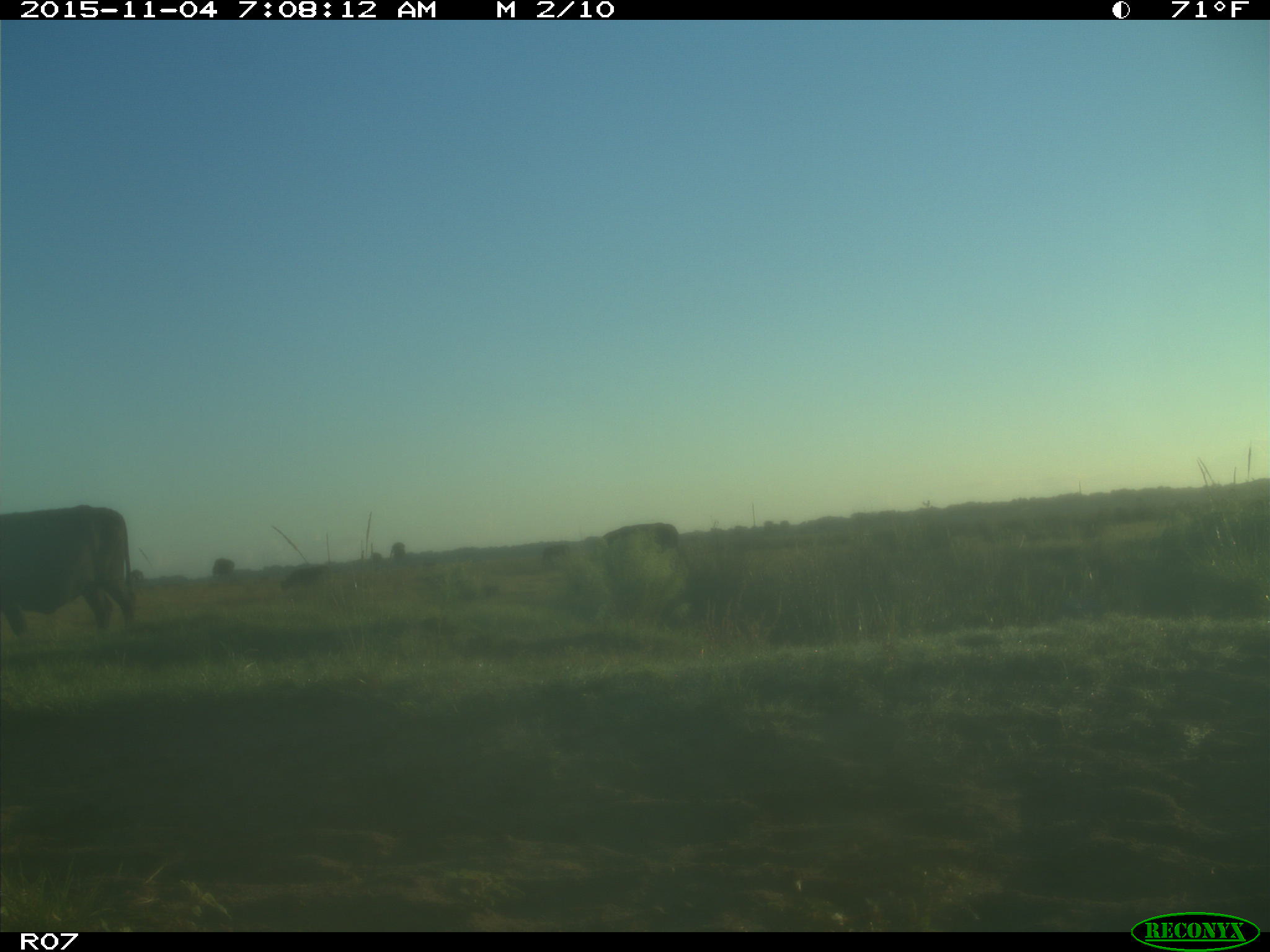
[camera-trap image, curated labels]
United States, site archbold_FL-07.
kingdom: Animalia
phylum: Chordata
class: Mammalia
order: Artiodactyla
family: Bovidae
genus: Bos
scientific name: Bos taurus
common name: domestic cow